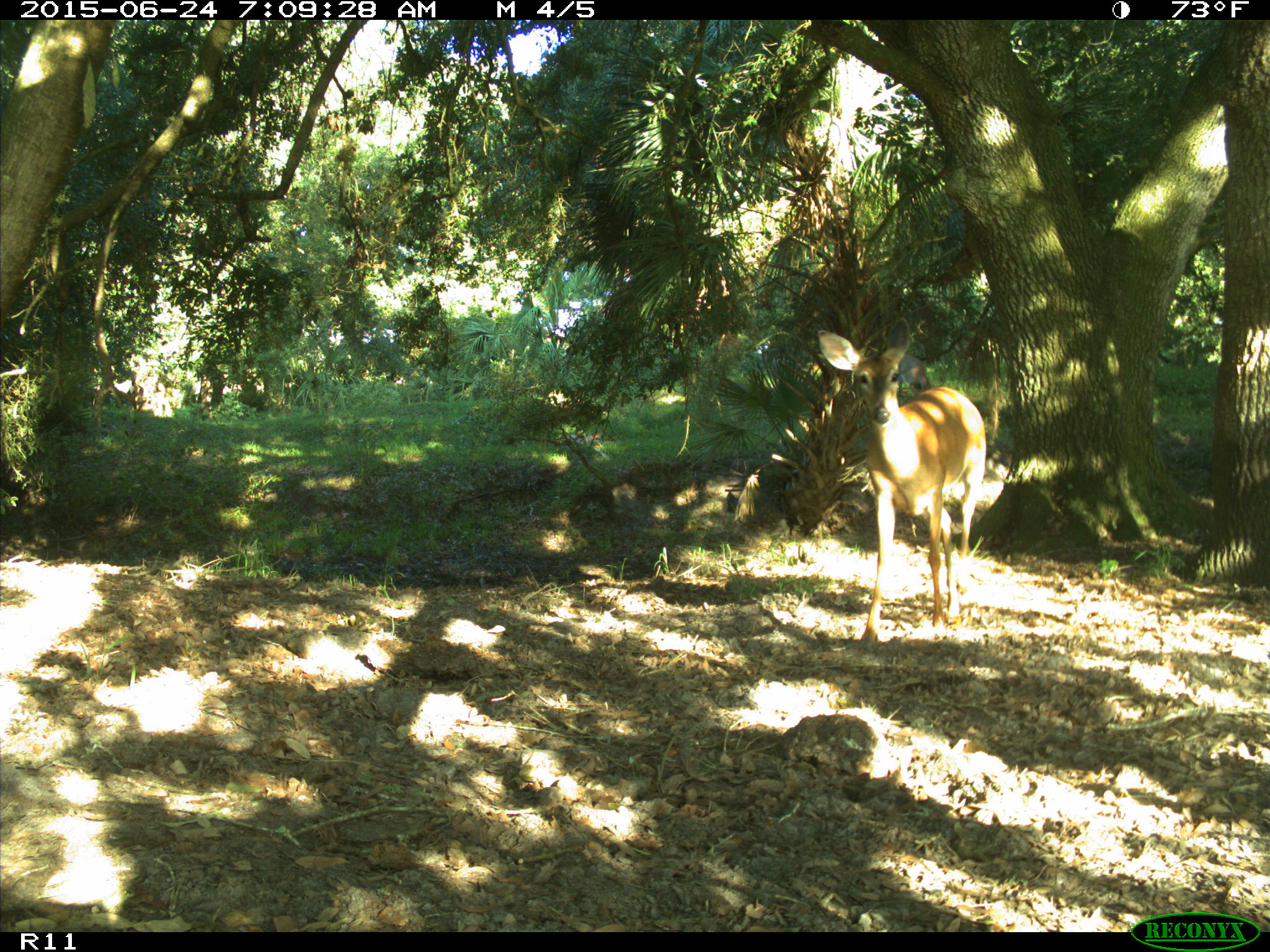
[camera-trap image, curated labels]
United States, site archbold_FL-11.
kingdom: Animalia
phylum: Chordata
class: Mammalia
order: Artiodactyla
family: Cervidae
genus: Odocoileus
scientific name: Odocoileus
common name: deer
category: unidentified deer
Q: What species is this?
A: Unidentified deer (deer) (Odocoileus).